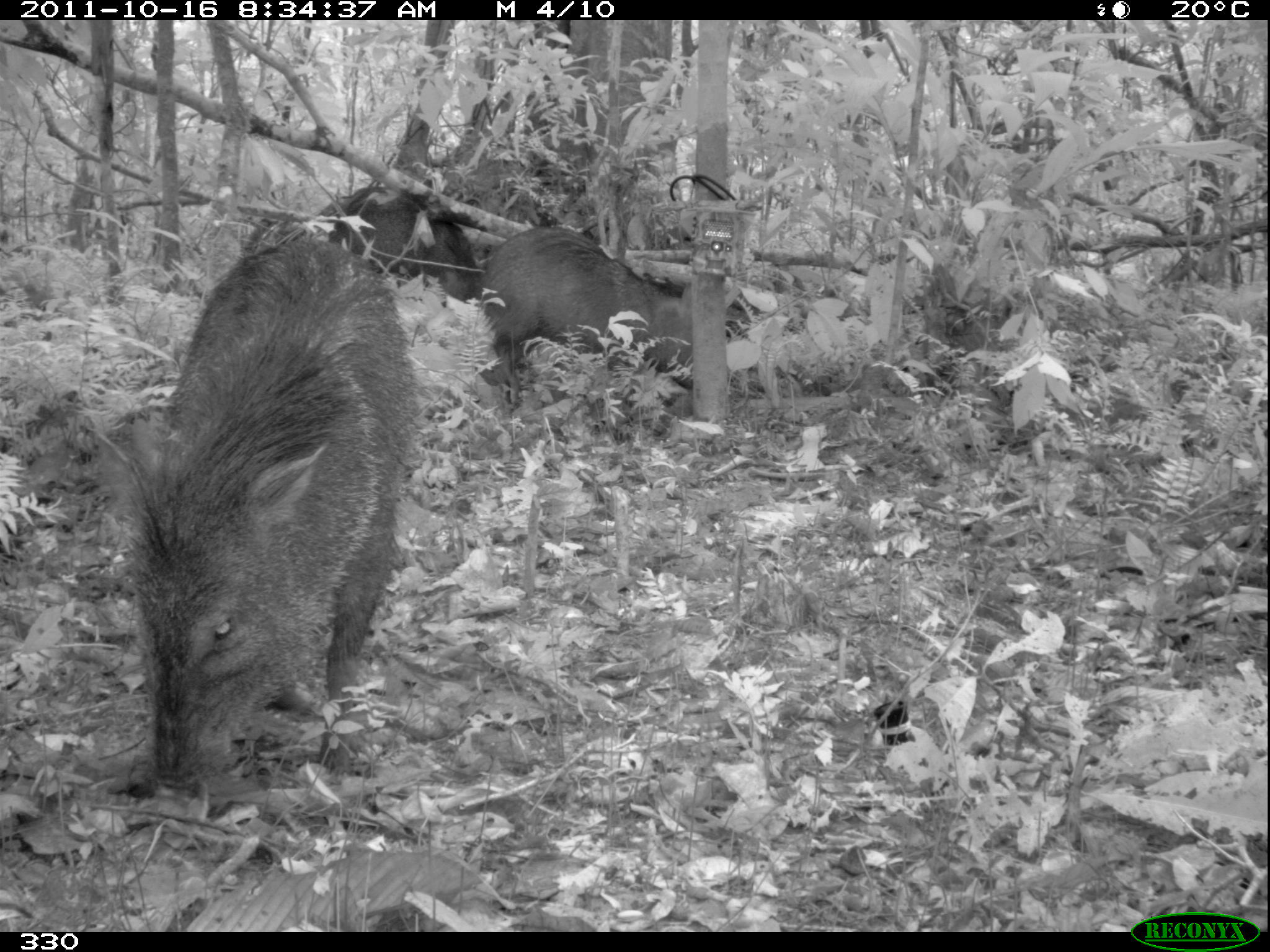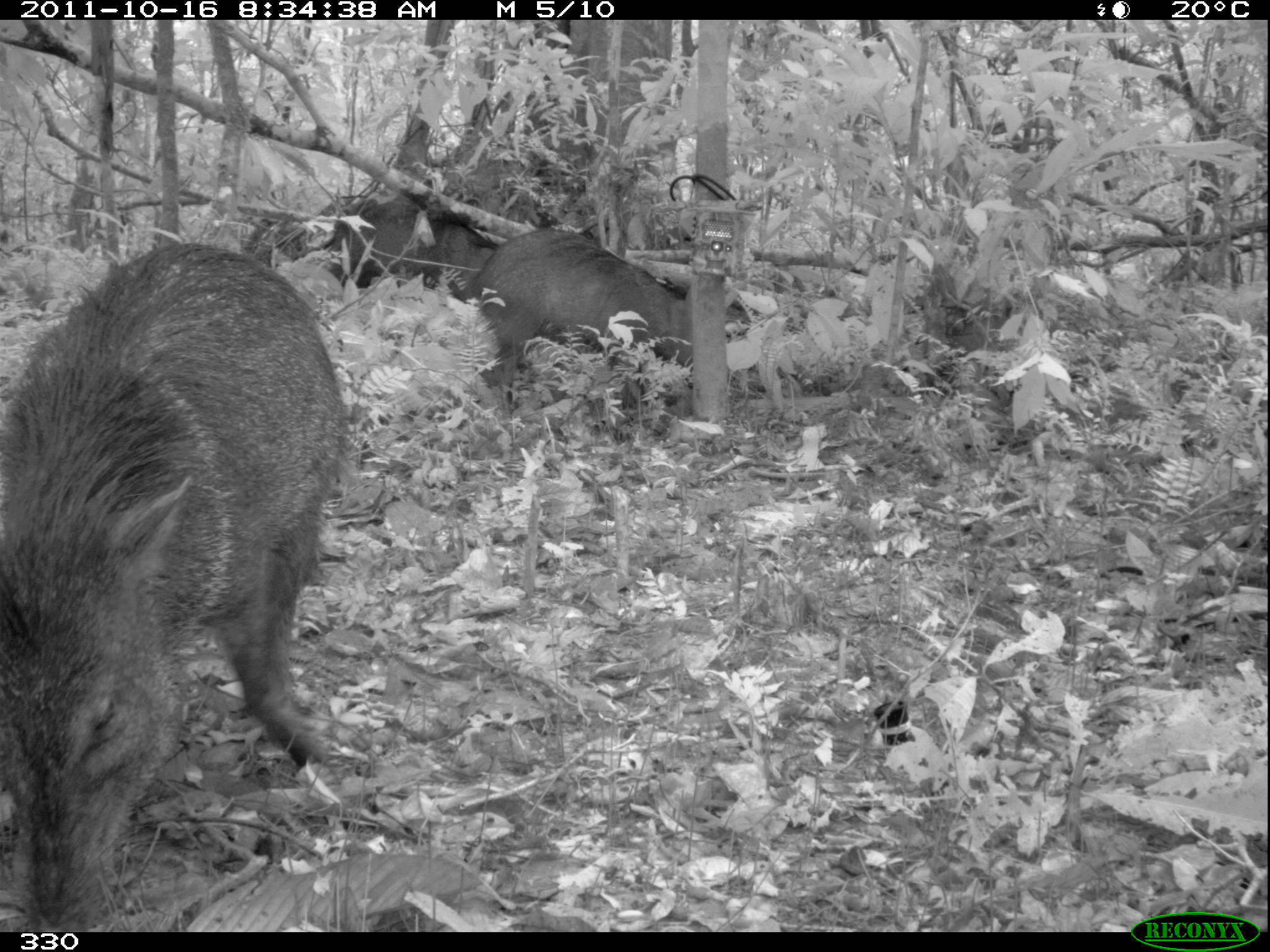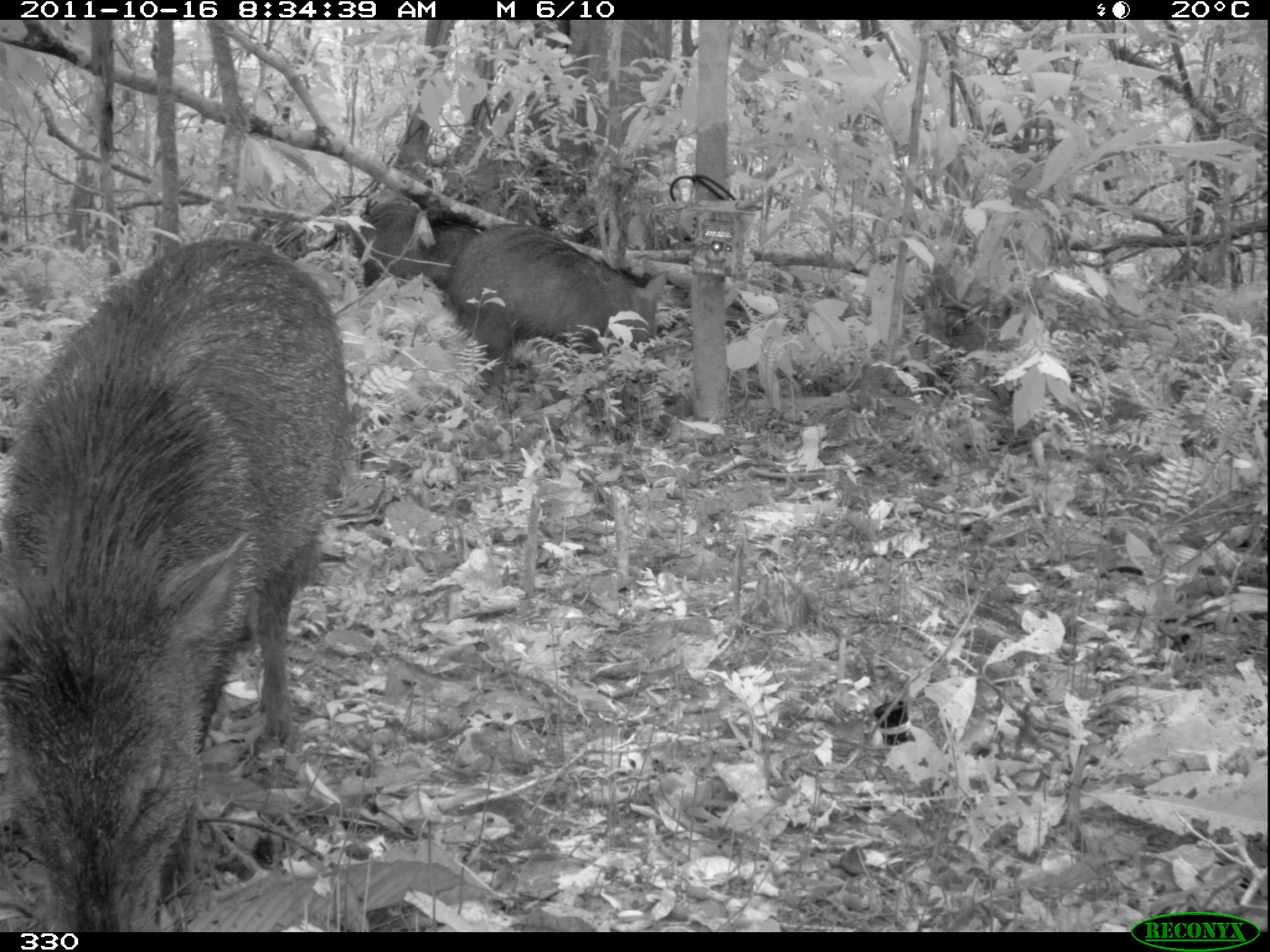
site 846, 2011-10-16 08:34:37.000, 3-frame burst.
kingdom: Animalia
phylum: Chordata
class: Mammalia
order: Artiodactyla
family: Tayassuidae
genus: Pecari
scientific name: Pecari tajacu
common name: collared peccary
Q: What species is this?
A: Pecari tajacu (collared peccary).